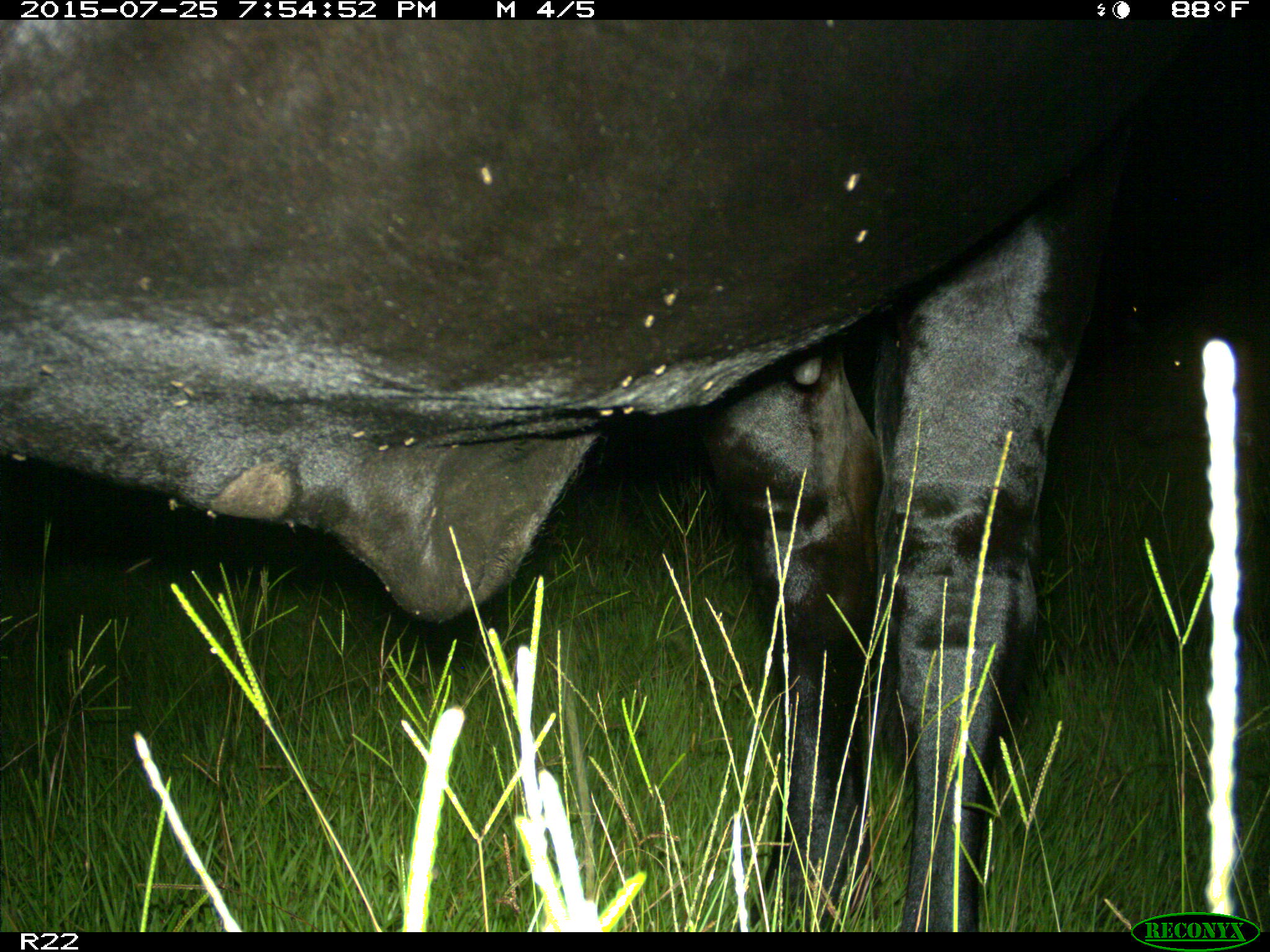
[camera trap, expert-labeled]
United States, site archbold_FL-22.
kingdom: Animalia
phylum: Chordata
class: Mammalia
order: Artiodactyla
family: Bovidae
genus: Bos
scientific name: Bos taurus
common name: domestic cow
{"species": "Bos taurus (domestic cow)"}